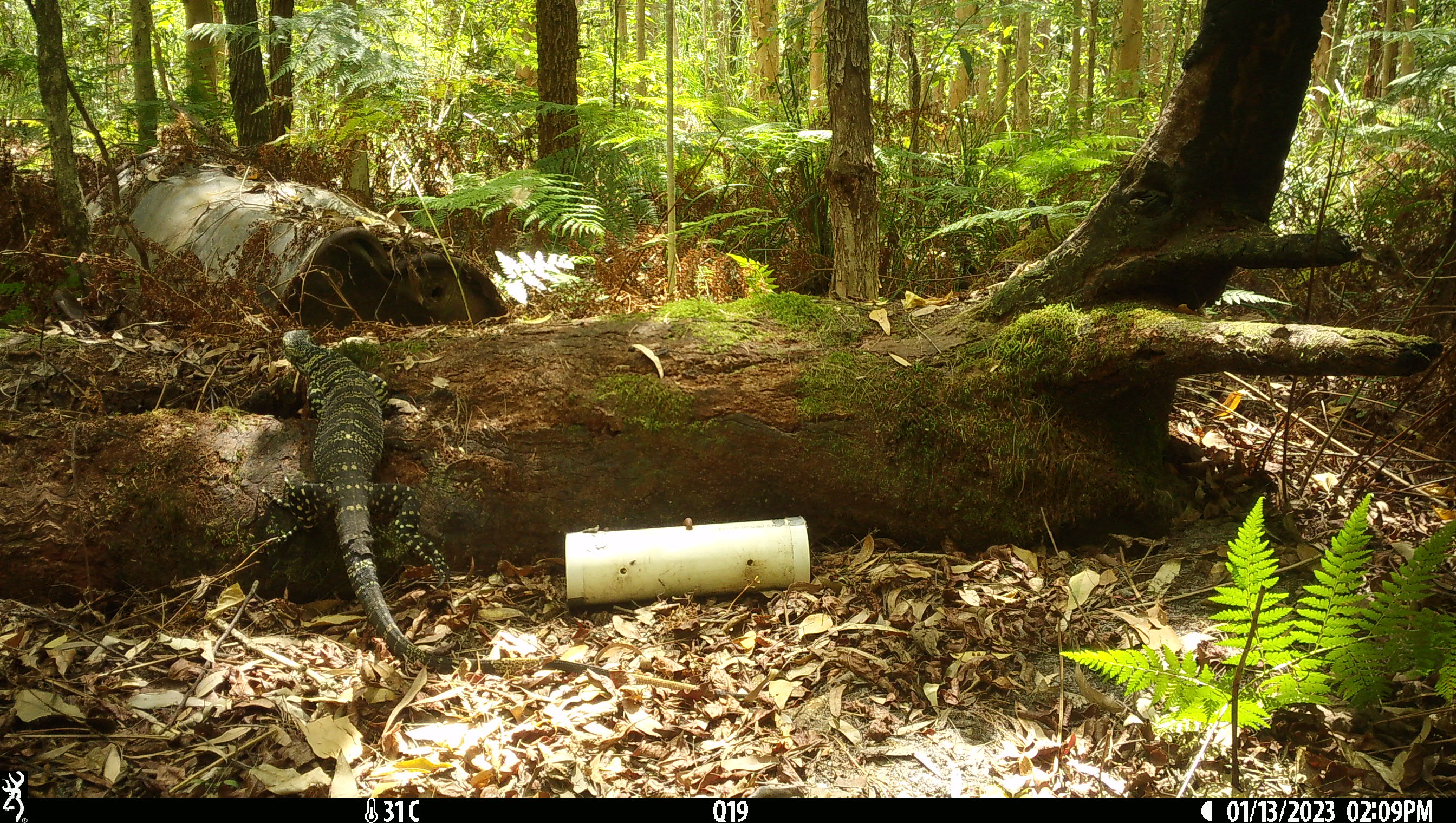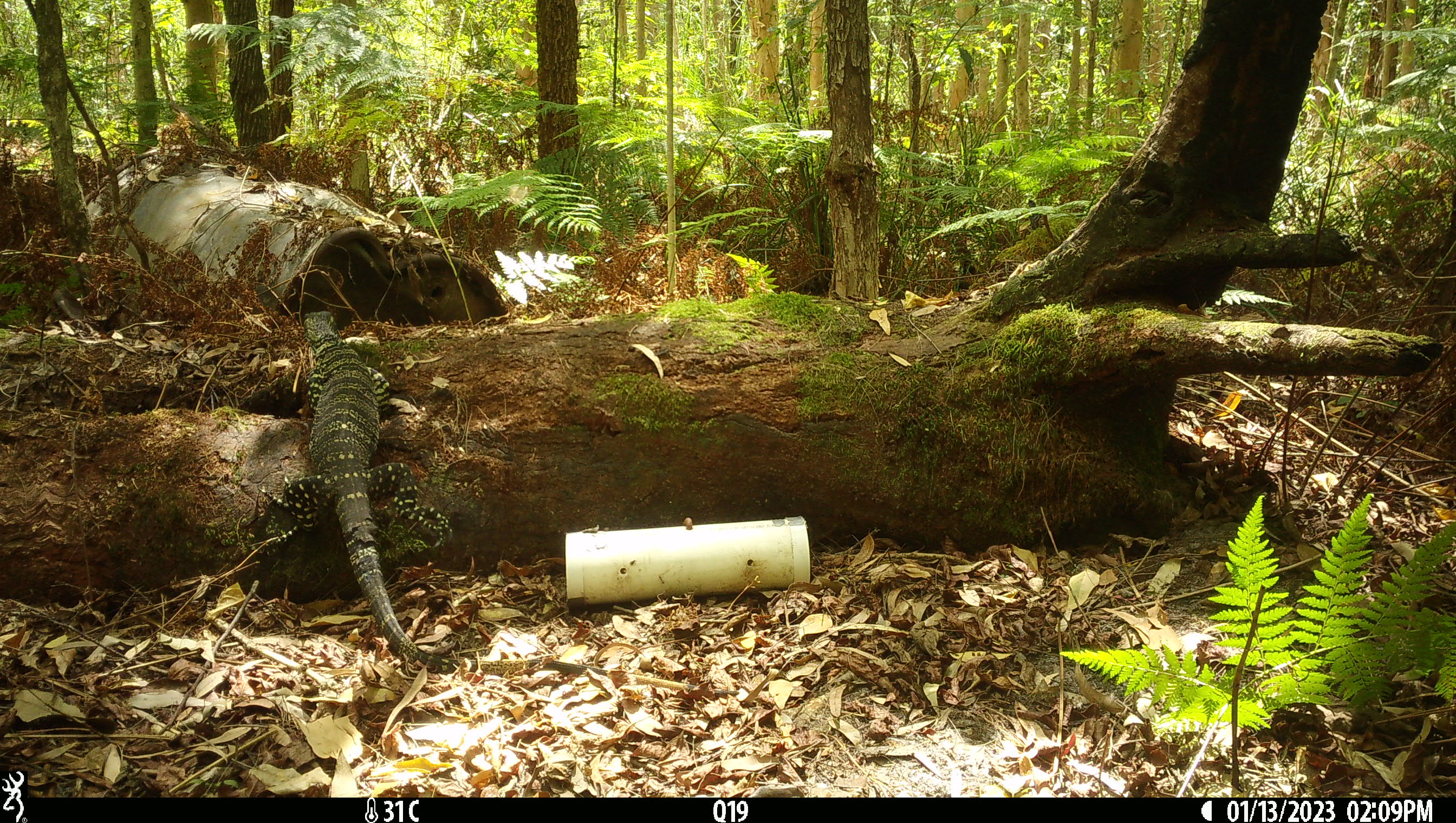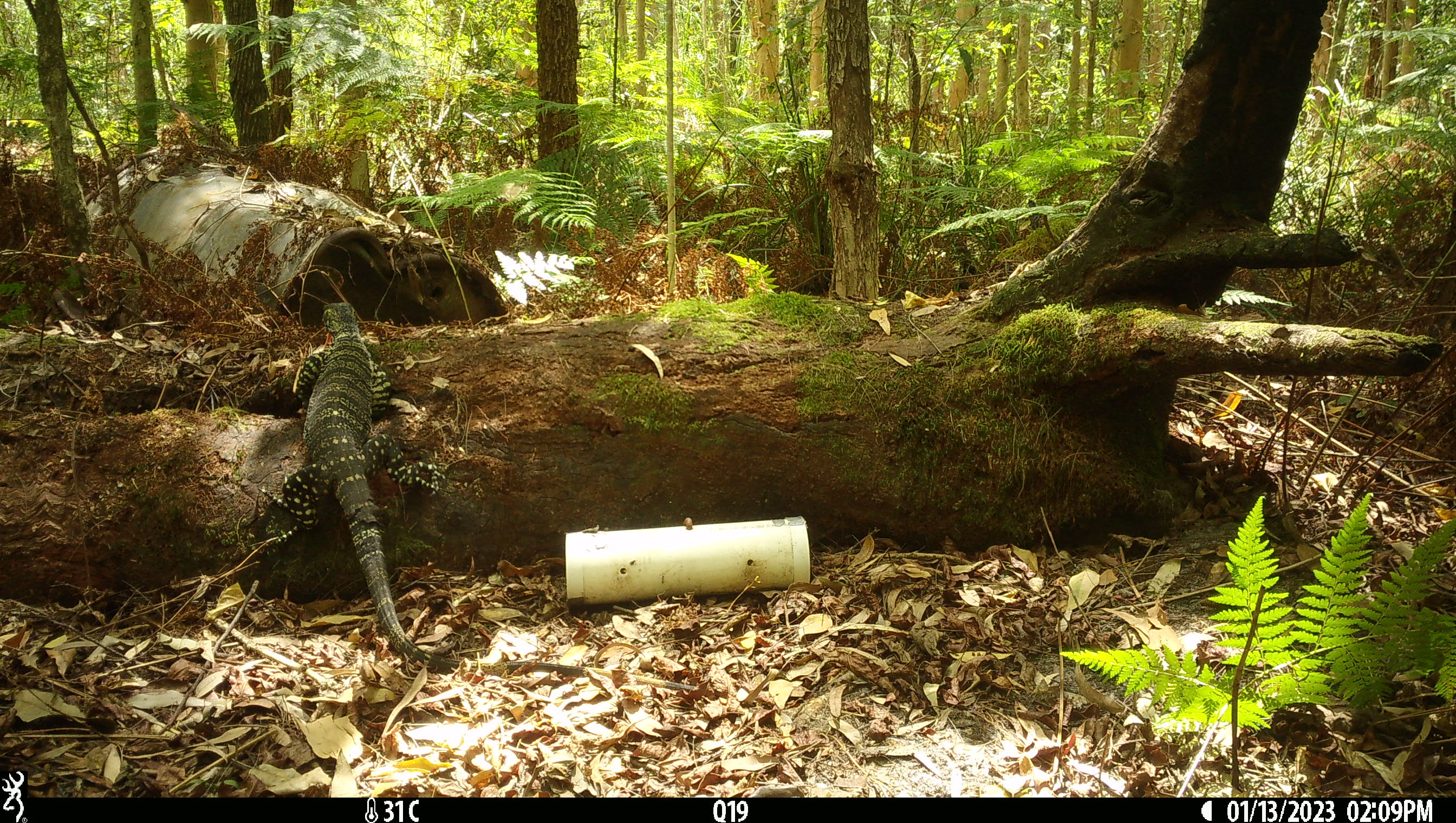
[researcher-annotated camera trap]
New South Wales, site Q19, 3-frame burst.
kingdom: Animalia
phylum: Chordata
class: Reptilia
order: Squamata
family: Varanidae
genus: Varanus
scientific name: Varanus varius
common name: lace monitor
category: goanna